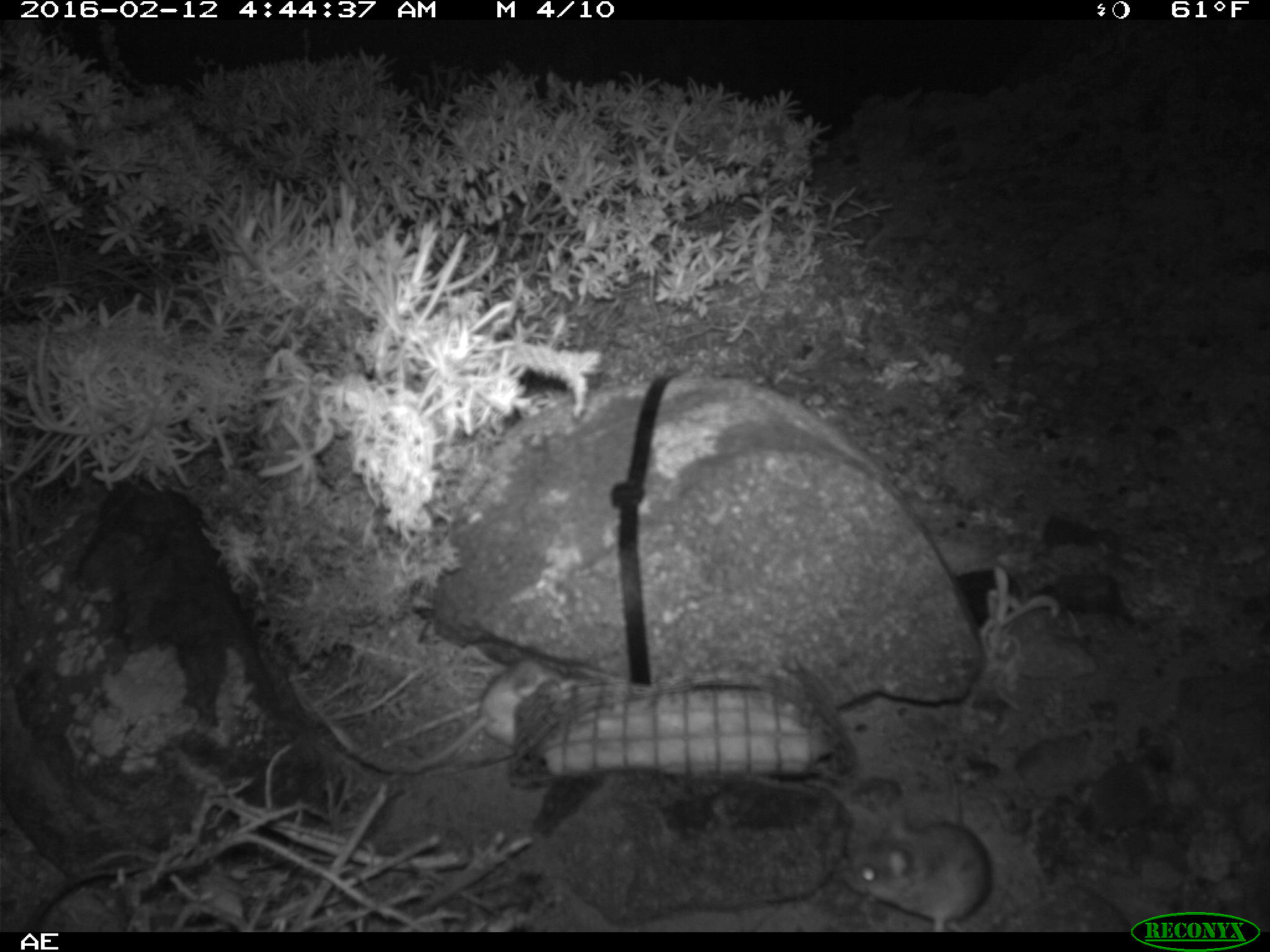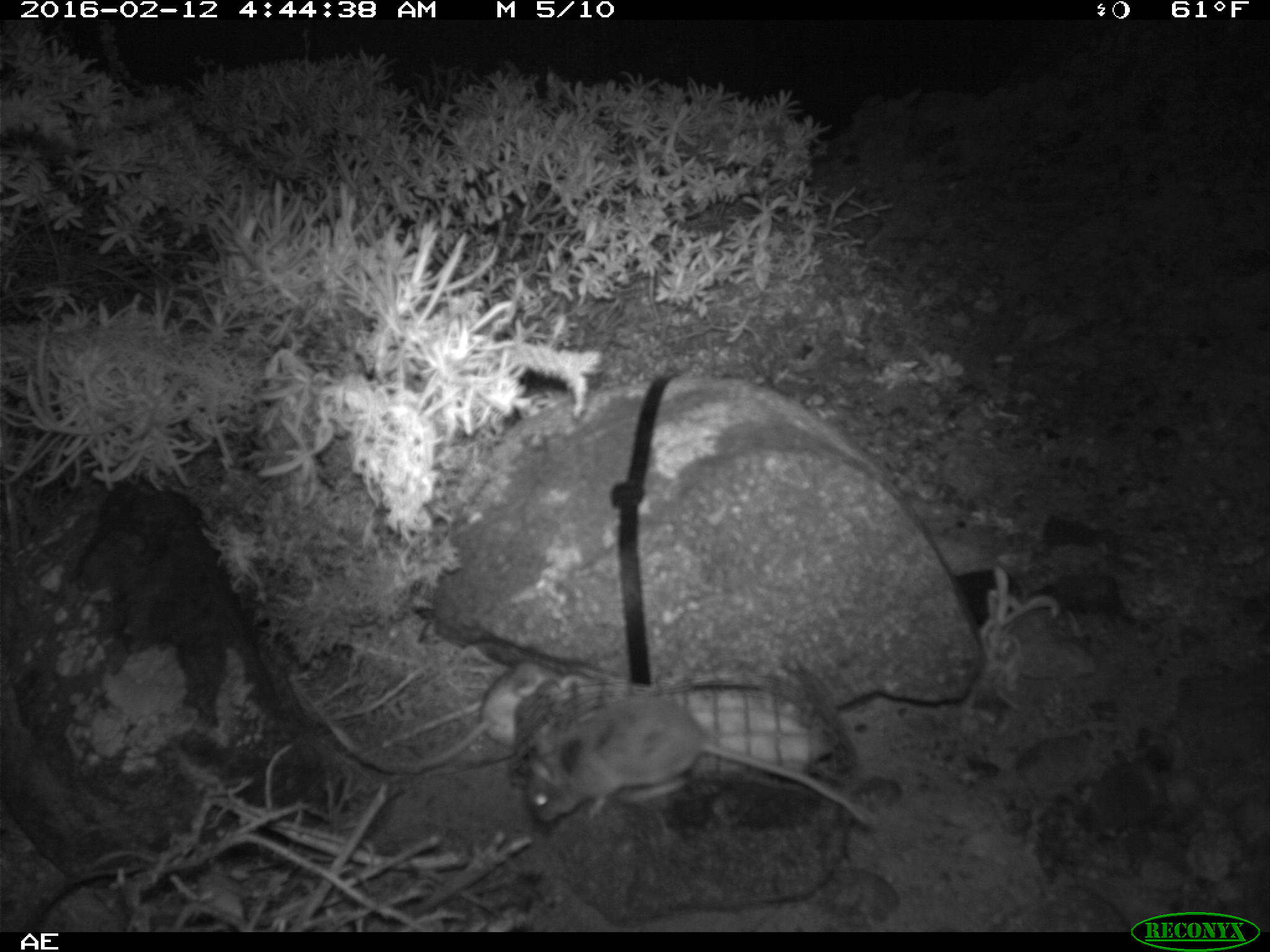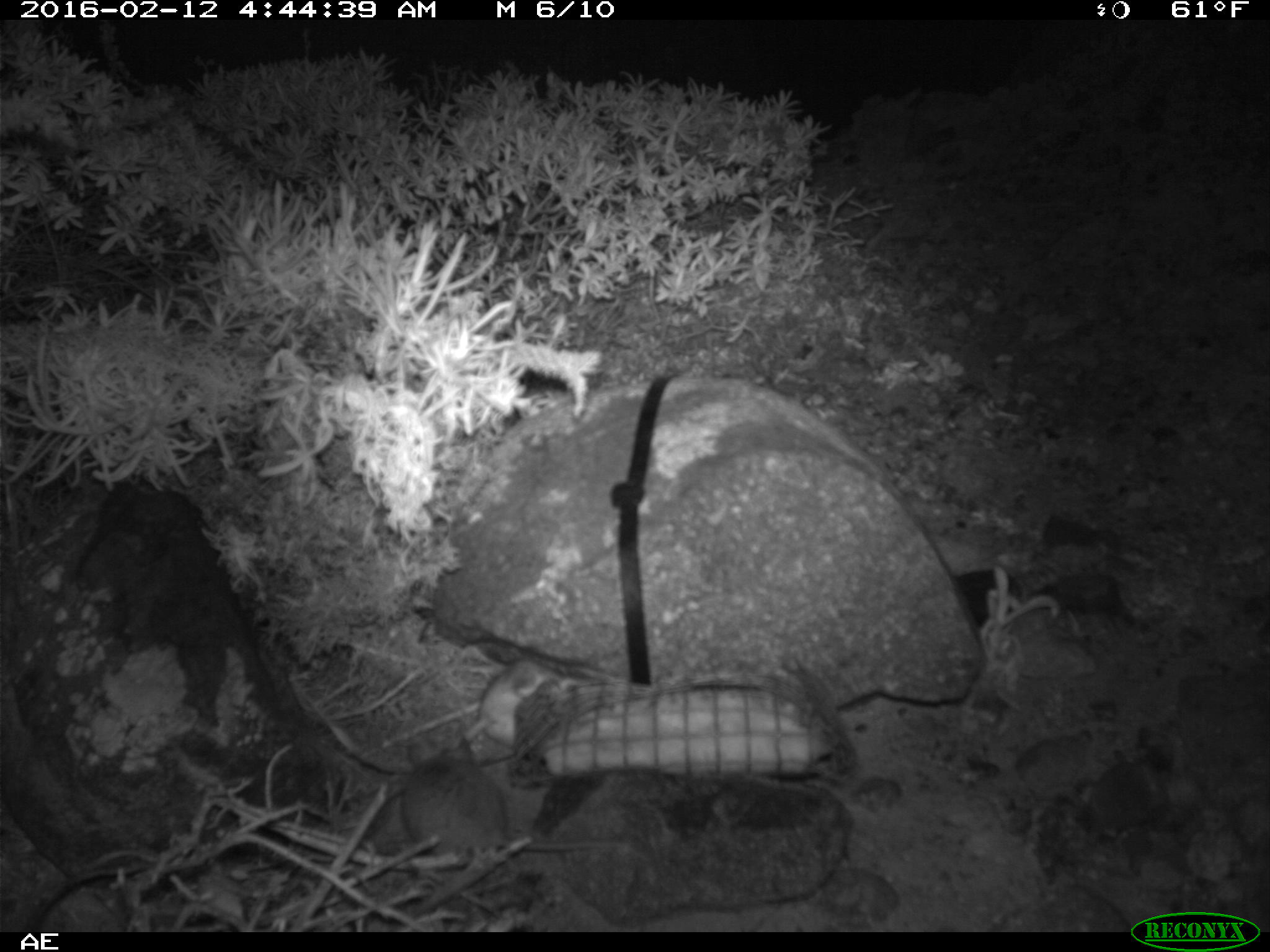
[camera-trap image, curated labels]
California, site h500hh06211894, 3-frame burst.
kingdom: Animalia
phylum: Chordata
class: Mammalia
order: Rodentia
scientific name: Rodentia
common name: rodent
Rodent (Rodentia).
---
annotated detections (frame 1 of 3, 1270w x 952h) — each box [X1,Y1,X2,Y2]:
rodent: [320,660,558,771]; [838,770,988,932]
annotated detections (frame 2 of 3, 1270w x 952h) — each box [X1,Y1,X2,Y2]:
rodent: [525,697,871,823]; [327,661,587,771]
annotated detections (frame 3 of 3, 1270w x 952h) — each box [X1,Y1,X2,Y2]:
rodent: [401,735,628,857]; [465,659,580,746]